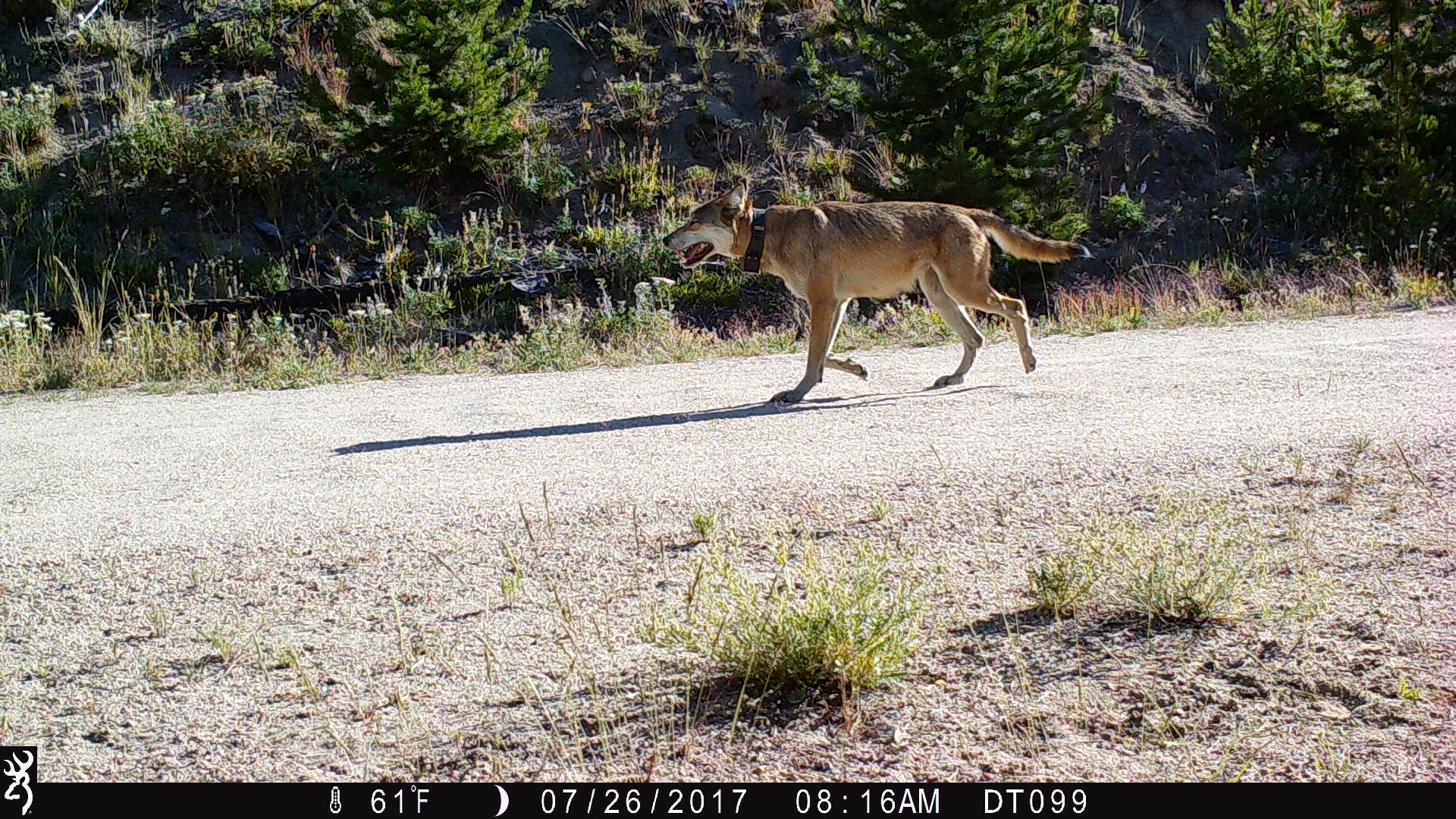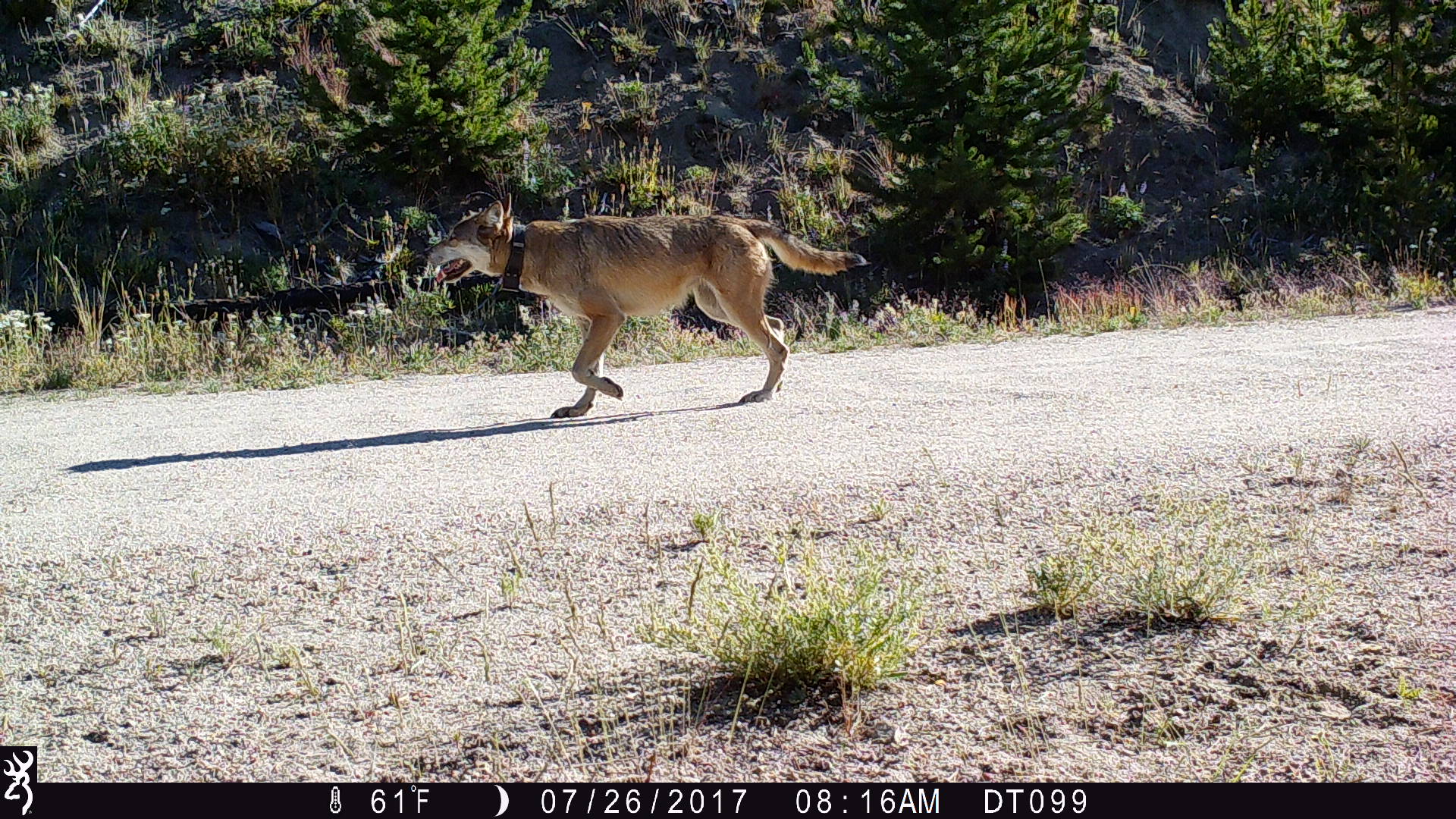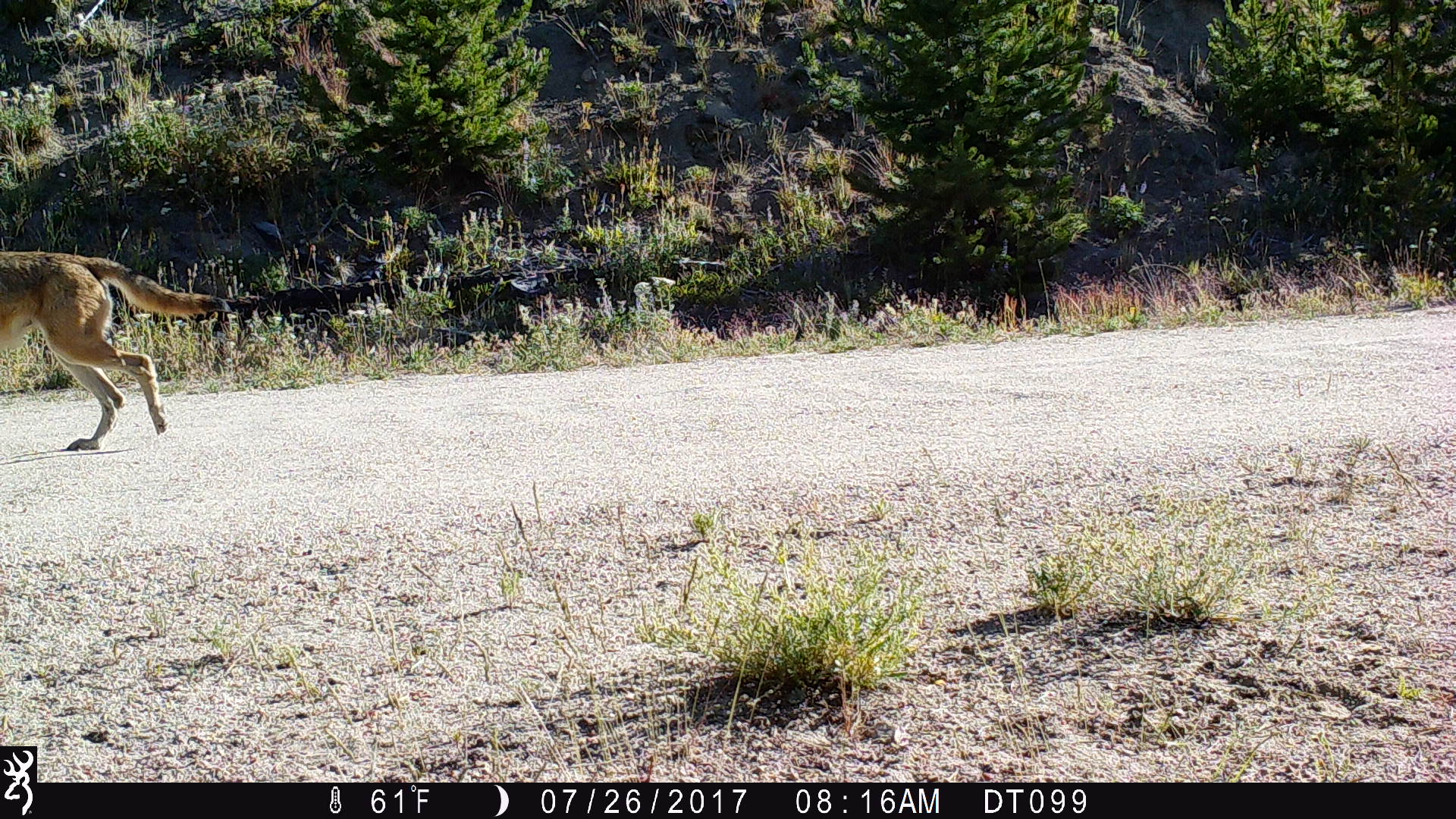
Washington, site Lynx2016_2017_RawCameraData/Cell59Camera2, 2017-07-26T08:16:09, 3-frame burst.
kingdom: Animalia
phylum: Chordata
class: Mammalia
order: Carnivora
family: Canidae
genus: Canis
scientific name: Canis lupus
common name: gray wolf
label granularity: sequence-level